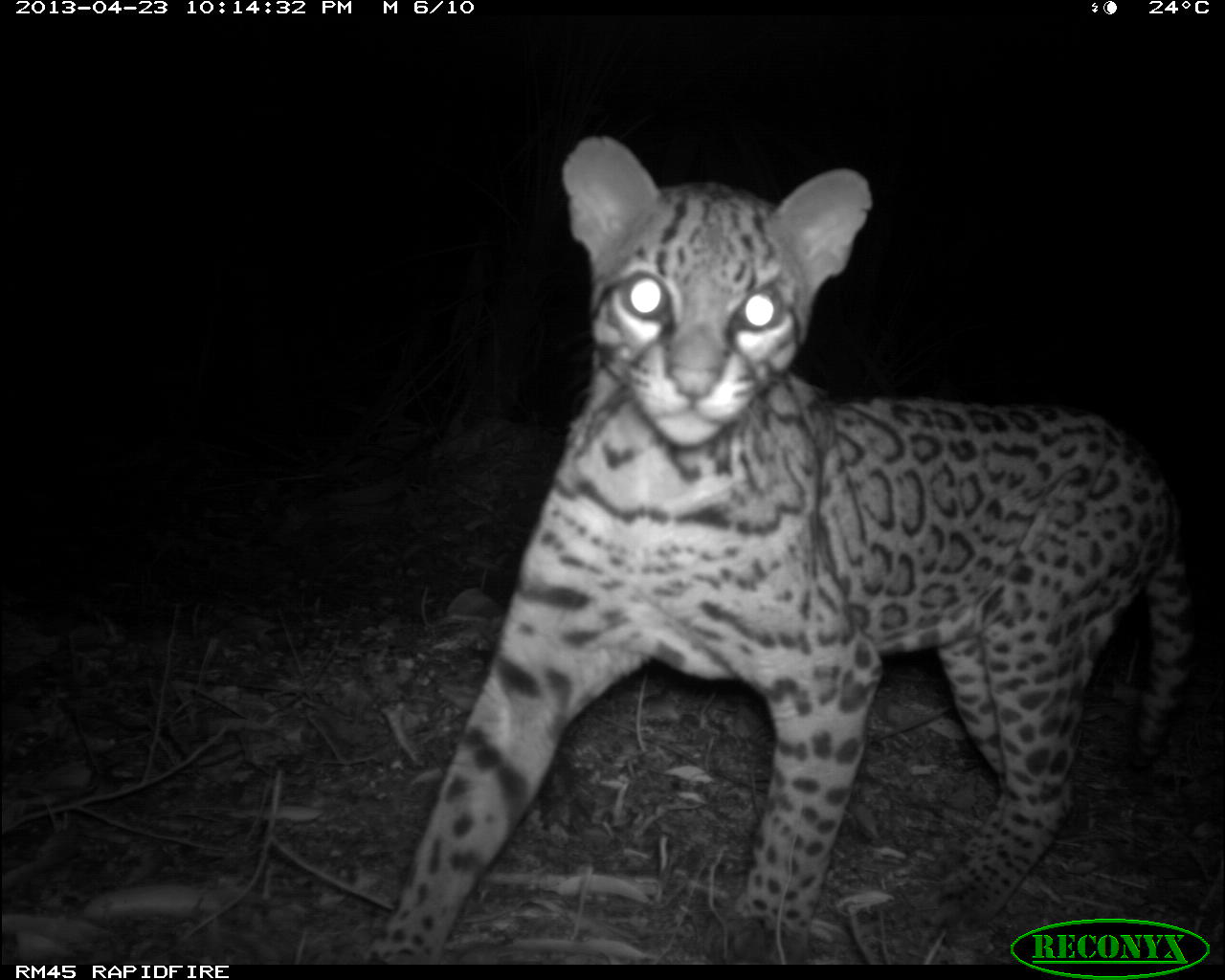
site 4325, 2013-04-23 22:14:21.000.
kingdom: Animalia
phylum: Chordata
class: Mammalia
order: Carnivora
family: Felidae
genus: Leopardus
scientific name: Leopardus pardalis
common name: ocelot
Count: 1.